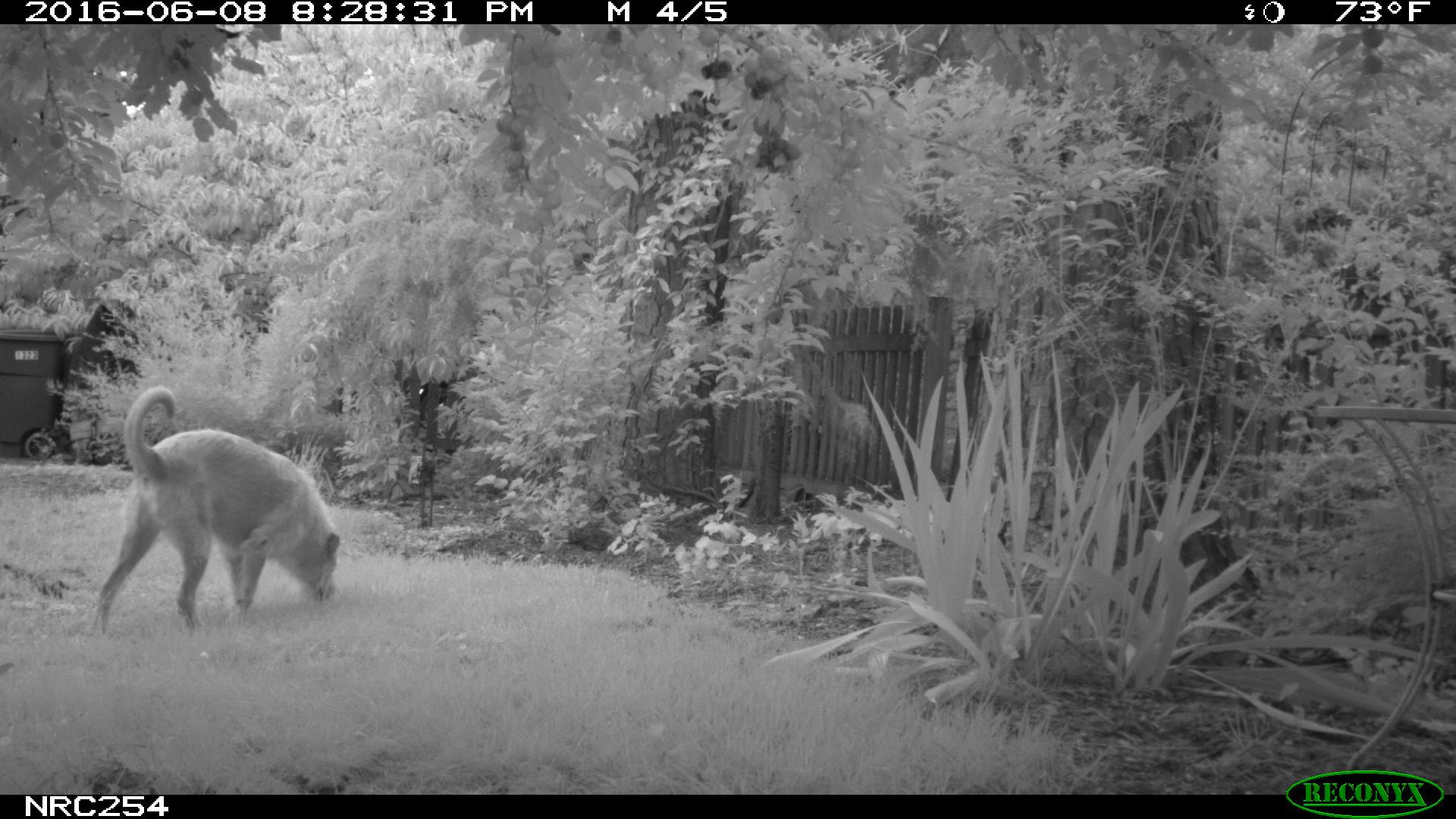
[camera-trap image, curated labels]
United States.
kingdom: Animalia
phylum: Chordata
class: Mammalia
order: Carnivora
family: Canidae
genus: Canis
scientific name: Canis familiaris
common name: domestic dog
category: Dog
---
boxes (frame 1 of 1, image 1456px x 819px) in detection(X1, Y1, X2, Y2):
Dog: detection(73, 378, 349, 631)